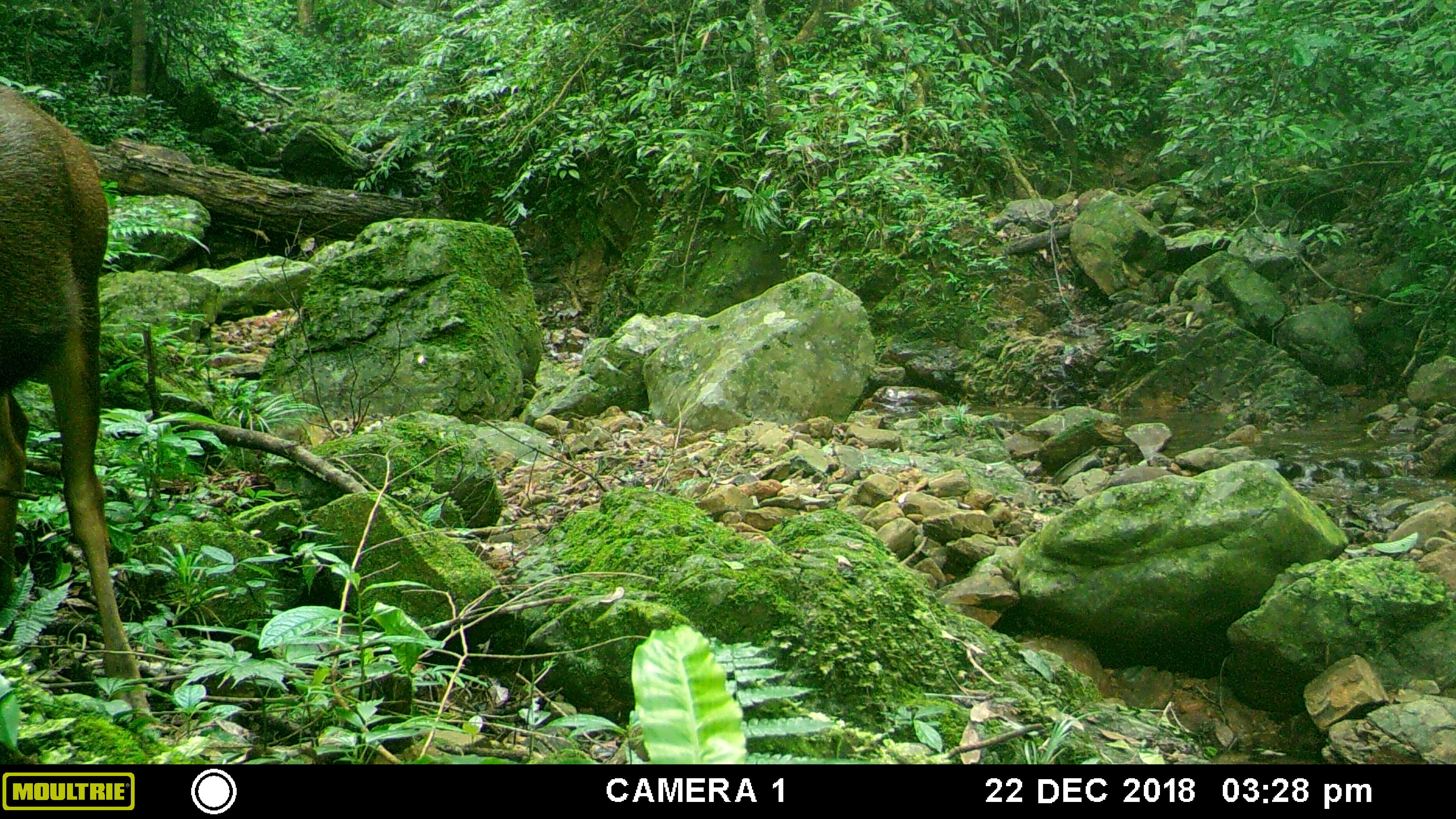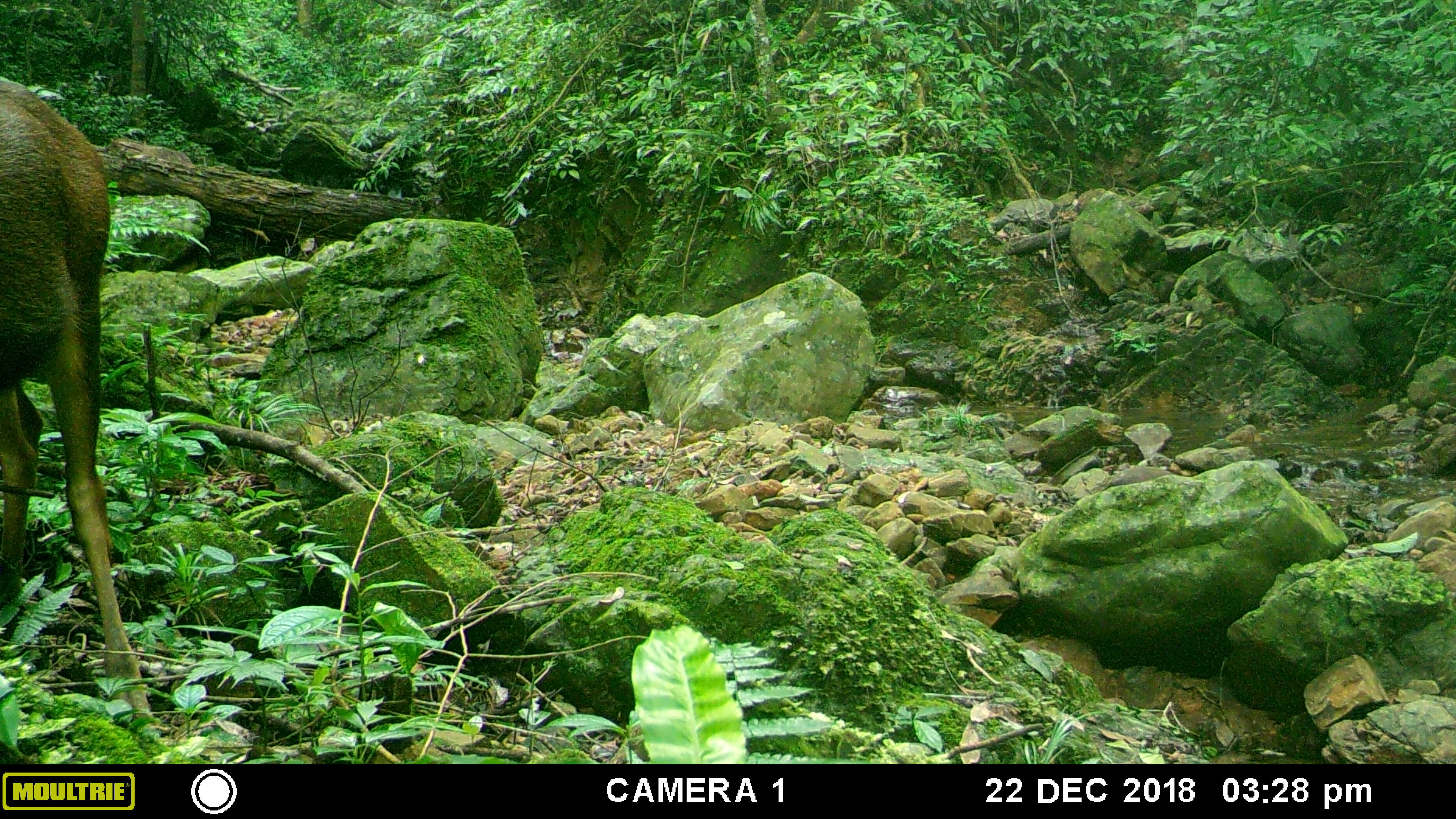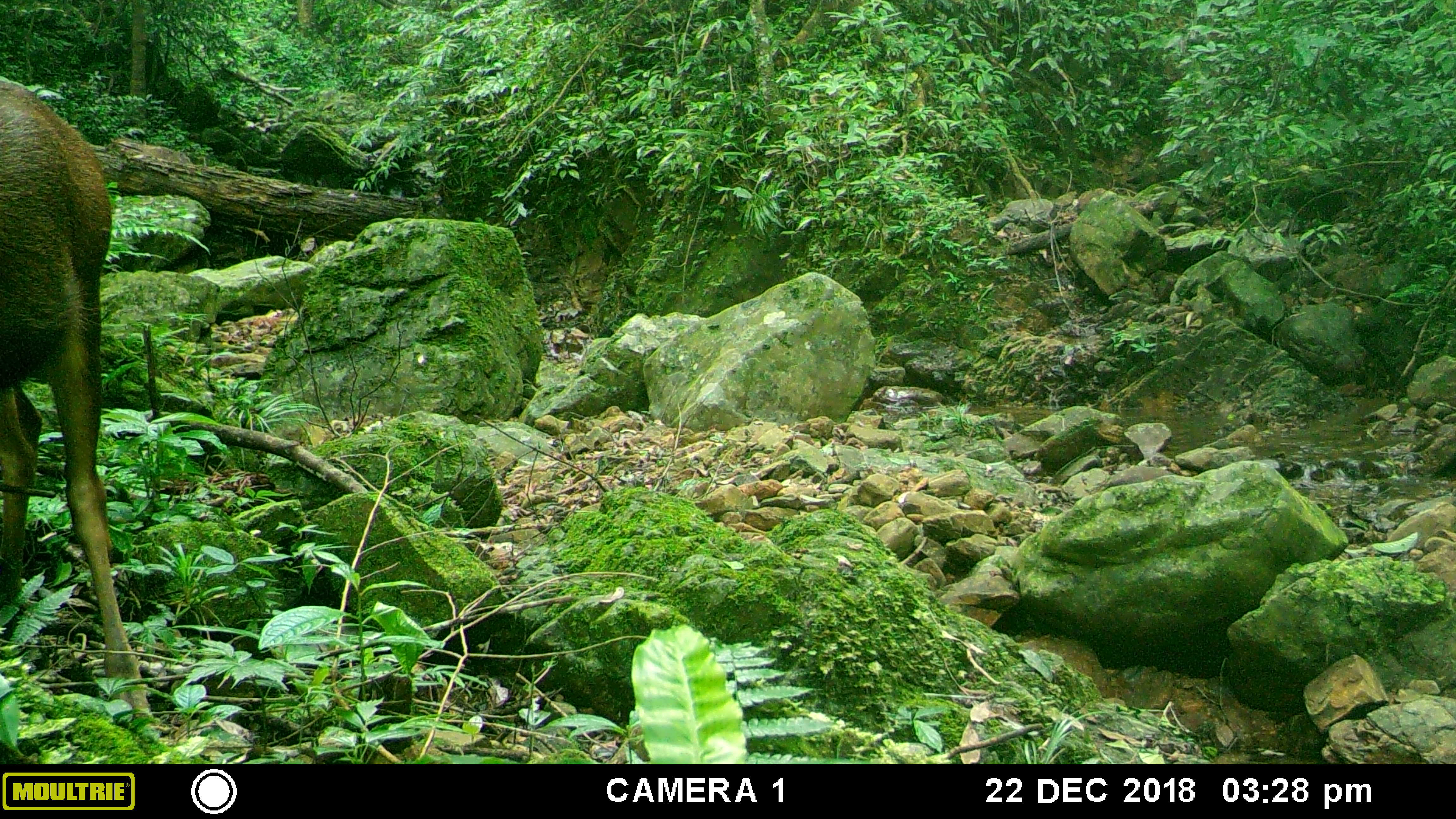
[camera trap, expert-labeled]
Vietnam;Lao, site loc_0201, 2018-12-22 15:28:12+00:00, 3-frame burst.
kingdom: Animalia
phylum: Chordata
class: Mammalia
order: Artiodactyla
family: Cervidae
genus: Rusa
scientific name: Rusa unicolor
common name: sambar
Sambar (Rusa unicolor). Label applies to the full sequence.